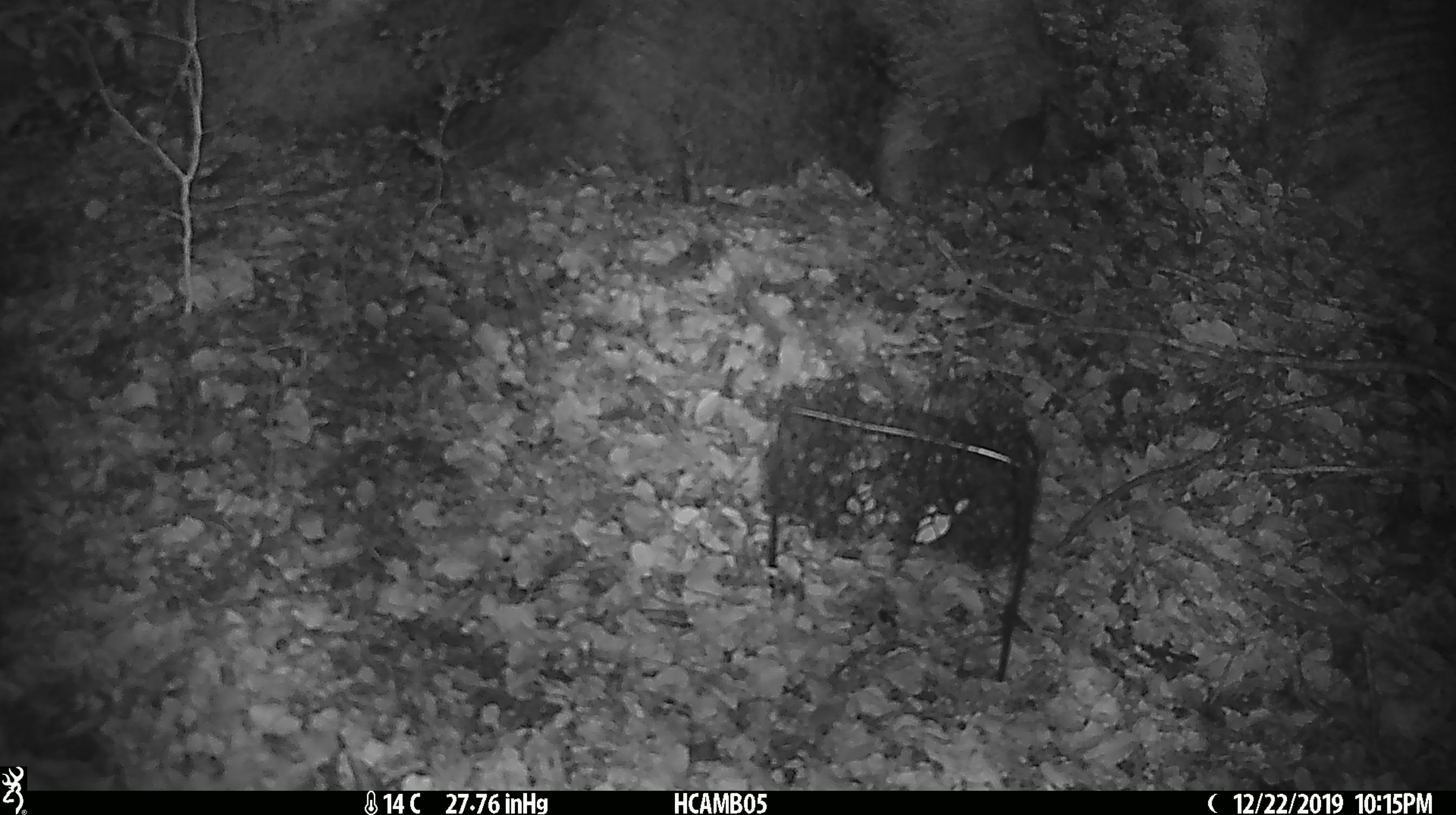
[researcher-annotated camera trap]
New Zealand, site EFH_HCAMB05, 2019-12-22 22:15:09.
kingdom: Animalia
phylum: Chordata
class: Mammalia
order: Rodentia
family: Muridae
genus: Mus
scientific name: Mus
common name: mouse